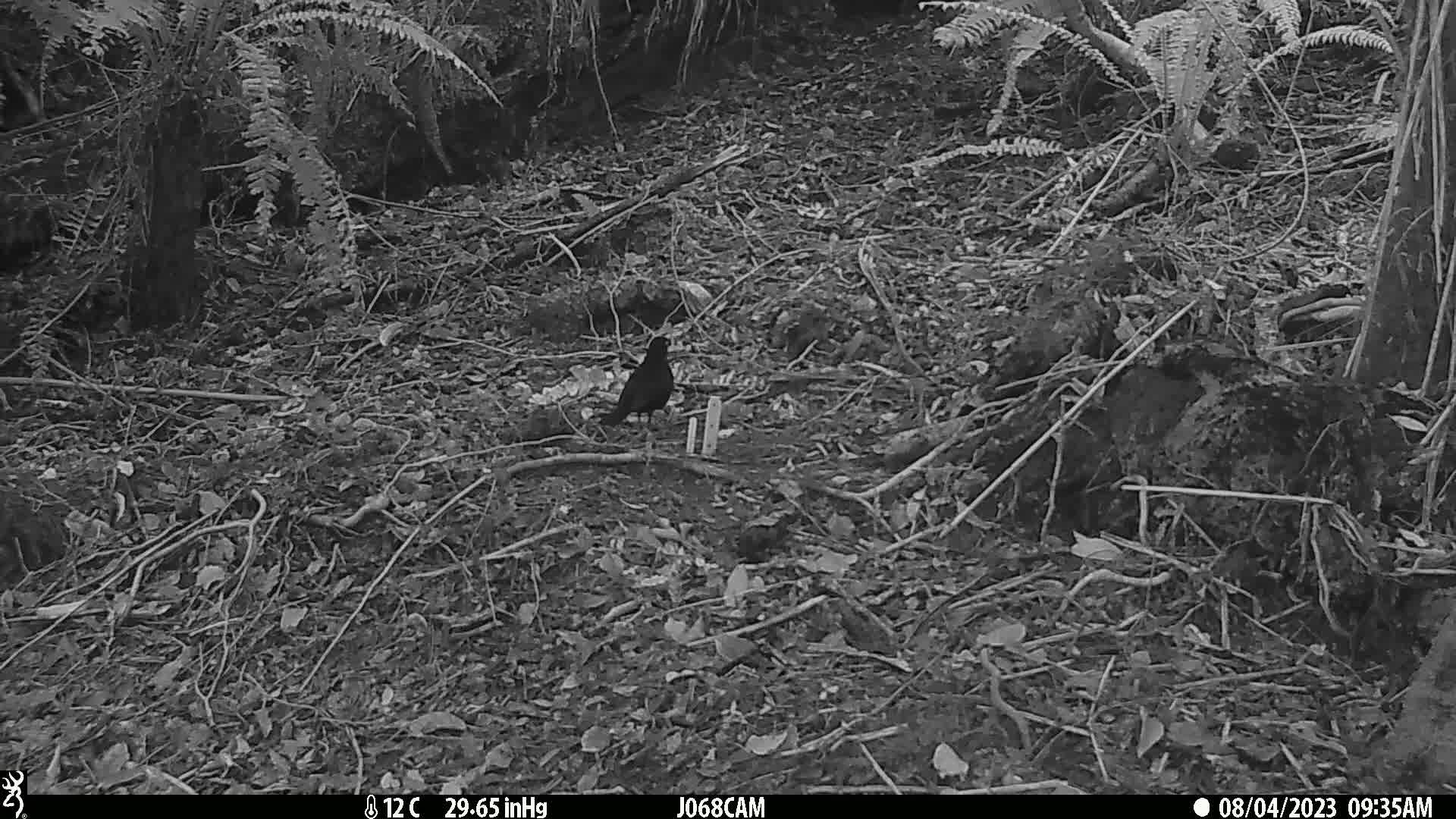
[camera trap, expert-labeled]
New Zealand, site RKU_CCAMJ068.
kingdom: Animalia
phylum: Chordata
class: Aves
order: Passeriformes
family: Turdidae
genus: Turdus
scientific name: Turdus merula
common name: eurasian blackbird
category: blackbird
Blackbird (eurasian blackbird) (Turdus merula).